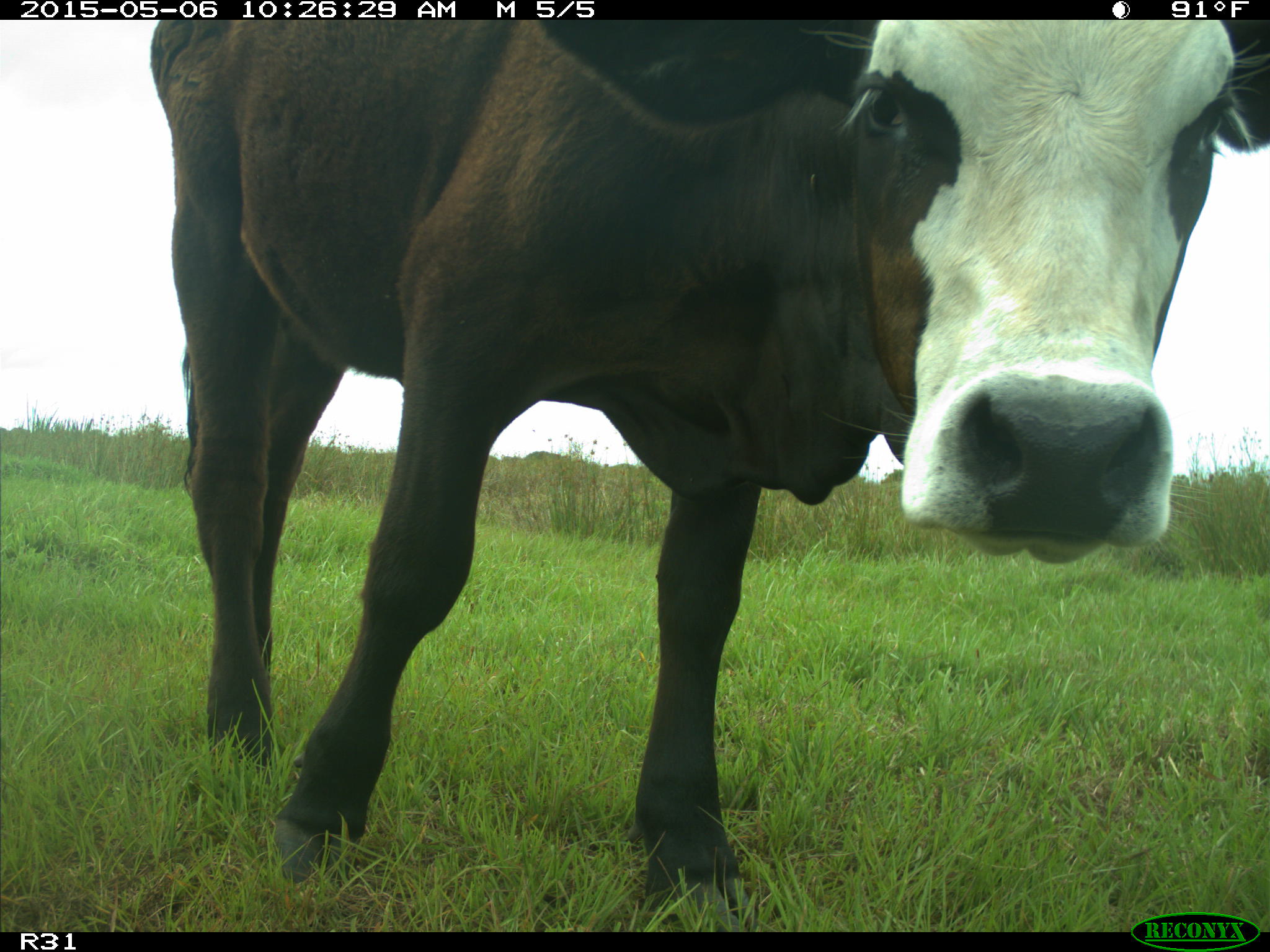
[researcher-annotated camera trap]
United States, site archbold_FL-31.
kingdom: Animalia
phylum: Chordata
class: Mammalia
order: Artiodactyla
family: Bovidae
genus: Bos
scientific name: Bos taurus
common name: domestic cow